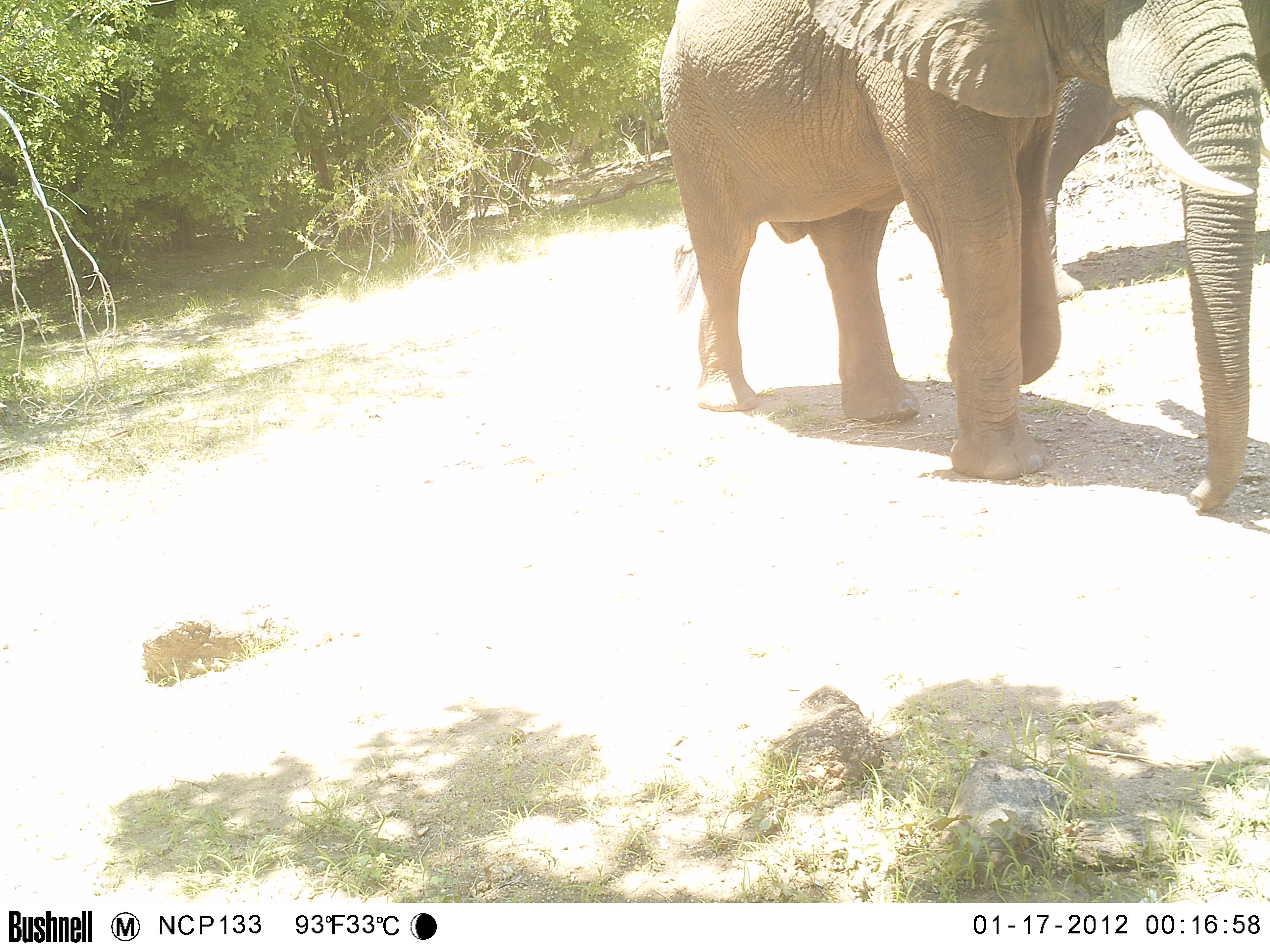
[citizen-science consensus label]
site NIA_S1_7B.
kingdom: Animalia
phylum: Chordata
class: Mammalia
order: Proboscidea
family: Elephantidae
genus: Loxodonta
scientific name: Loxodonta africana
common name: african bush elephant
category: elephant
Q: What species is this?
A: Elephant (african bush elephant) (Loxodonta africana).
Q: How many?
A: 1.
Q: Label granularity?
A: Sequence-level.